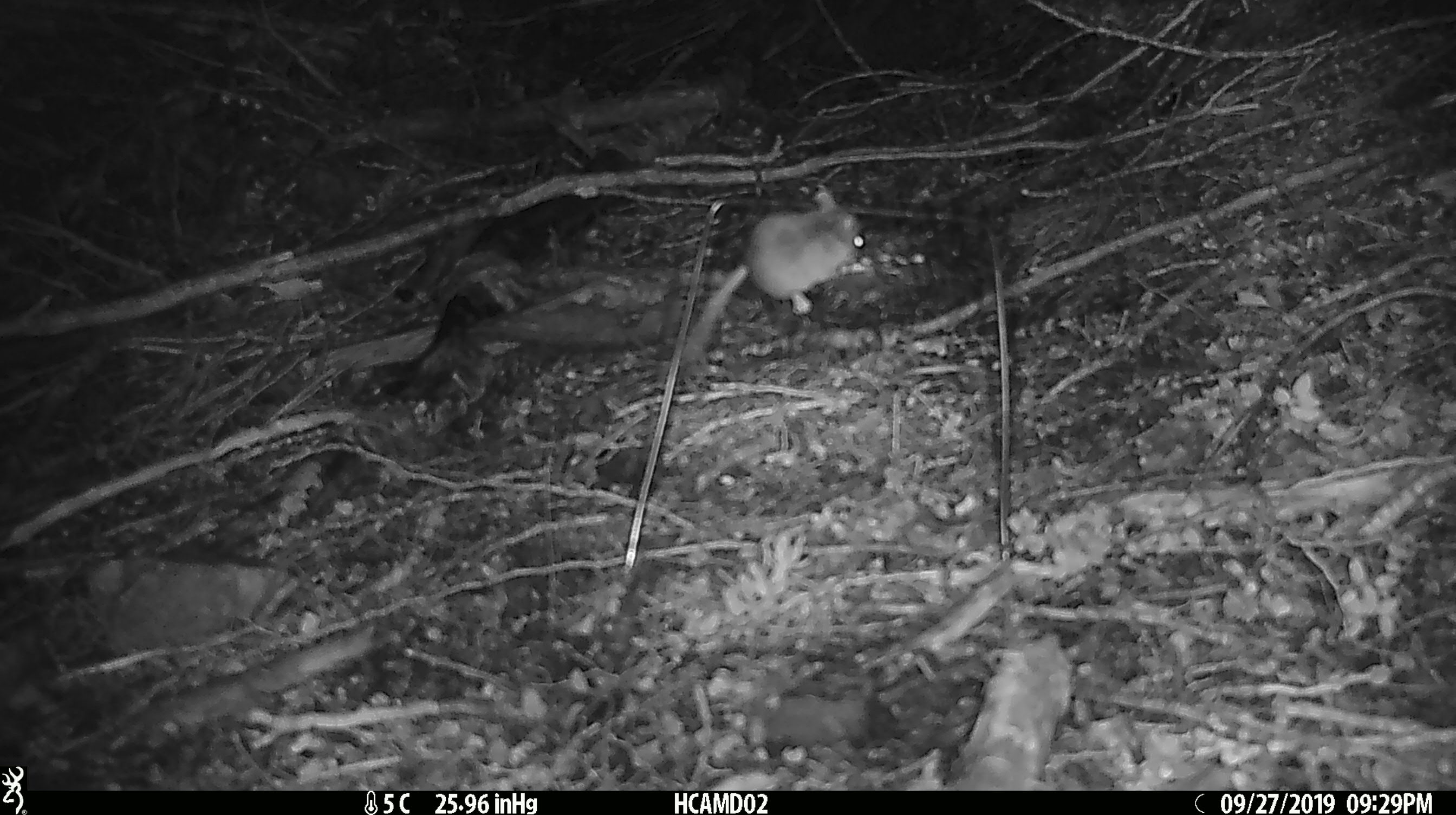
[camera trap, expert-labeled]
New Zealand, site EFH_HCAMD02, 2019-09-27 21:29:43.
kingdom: Animalia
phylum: Chordata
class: Mammalia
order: Rodentia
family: Muridae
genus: Mus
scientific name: Mus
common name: mouse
Mouse (Mus).